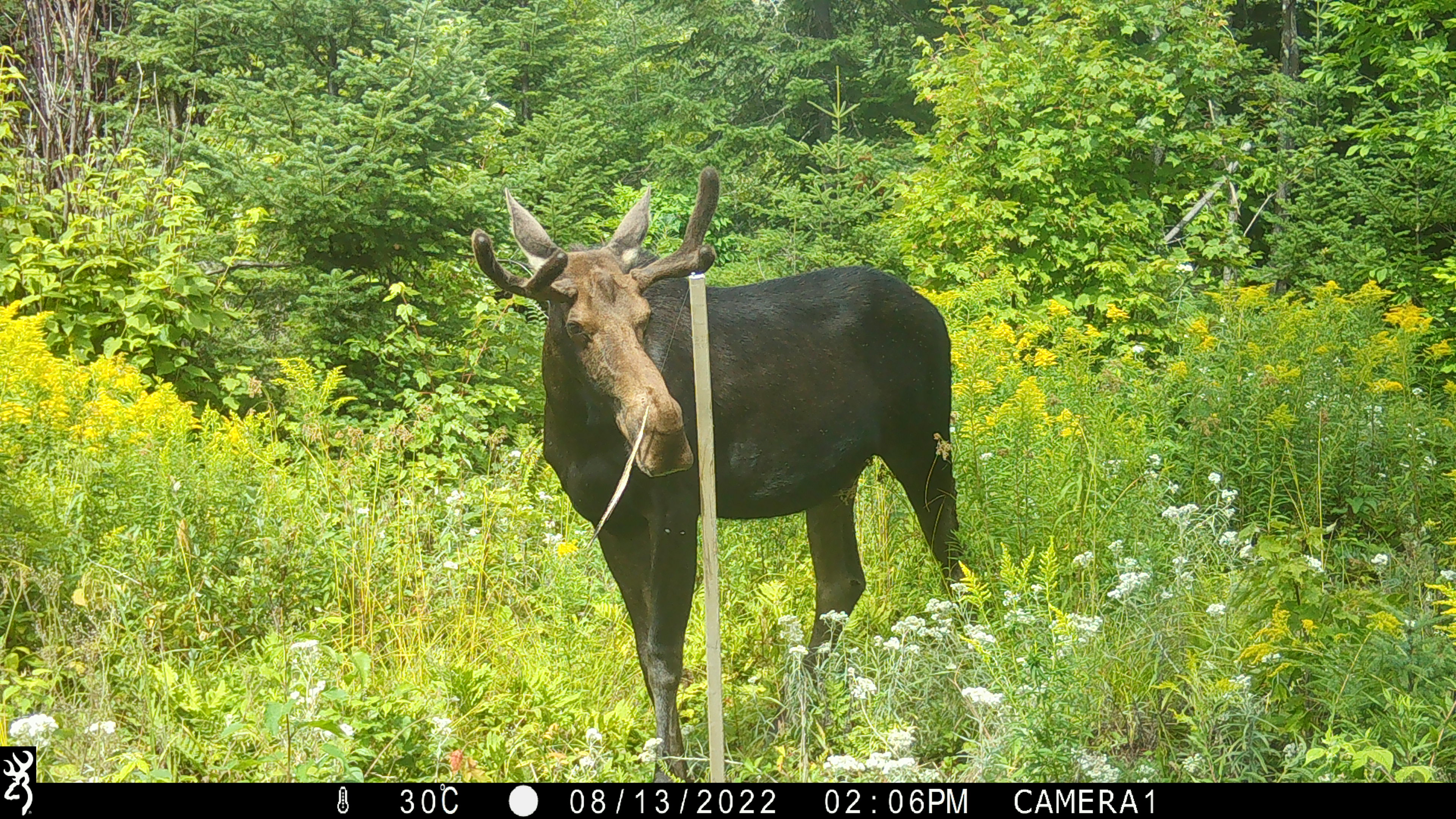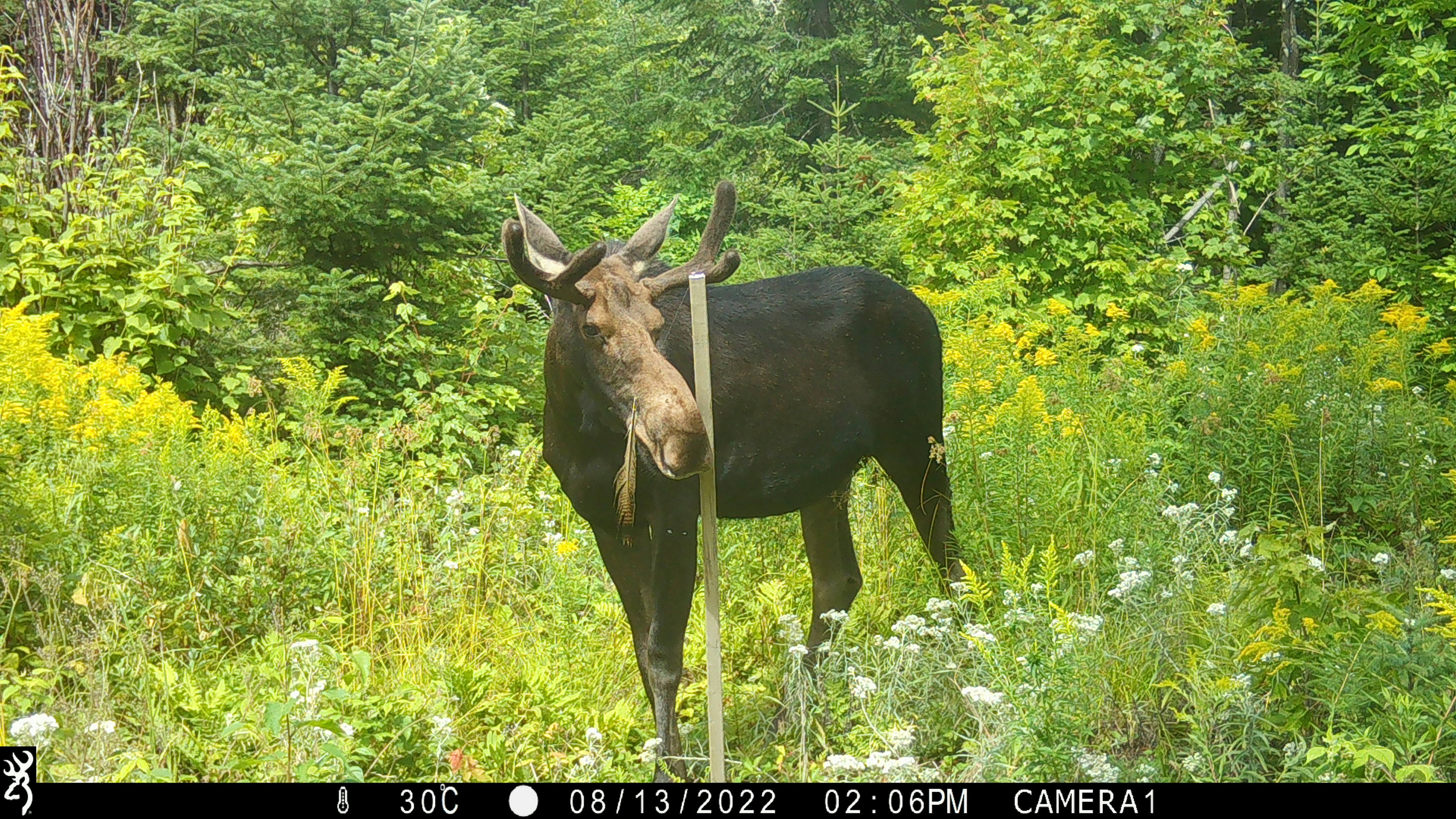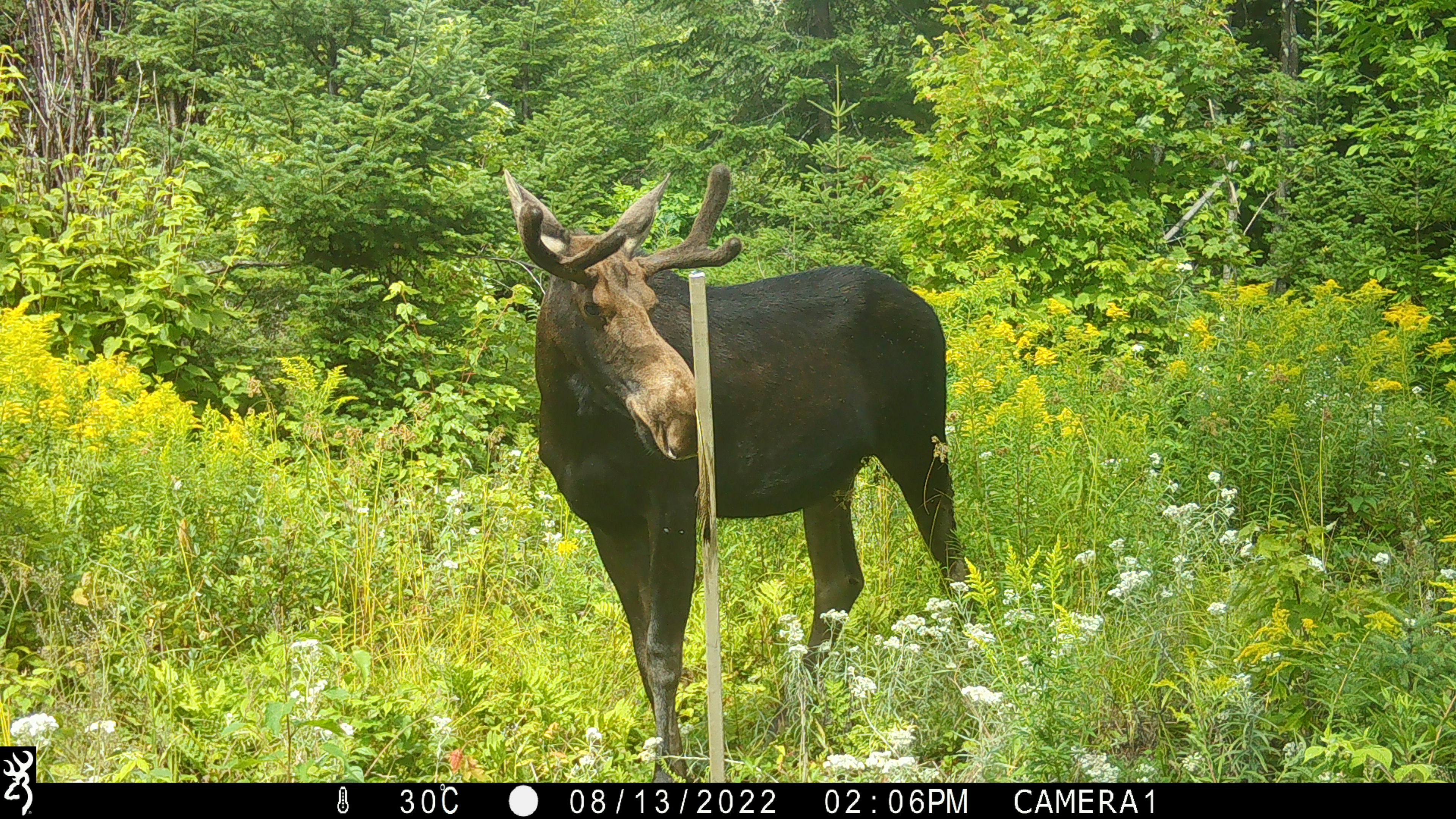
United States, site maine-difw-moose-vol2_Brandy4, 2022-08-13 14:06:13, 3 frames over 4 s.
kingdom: Animalia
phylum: Chordata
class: Mammalia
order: Artiodactyla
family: Cervidae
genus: Alces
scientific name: Alces alces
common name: moose